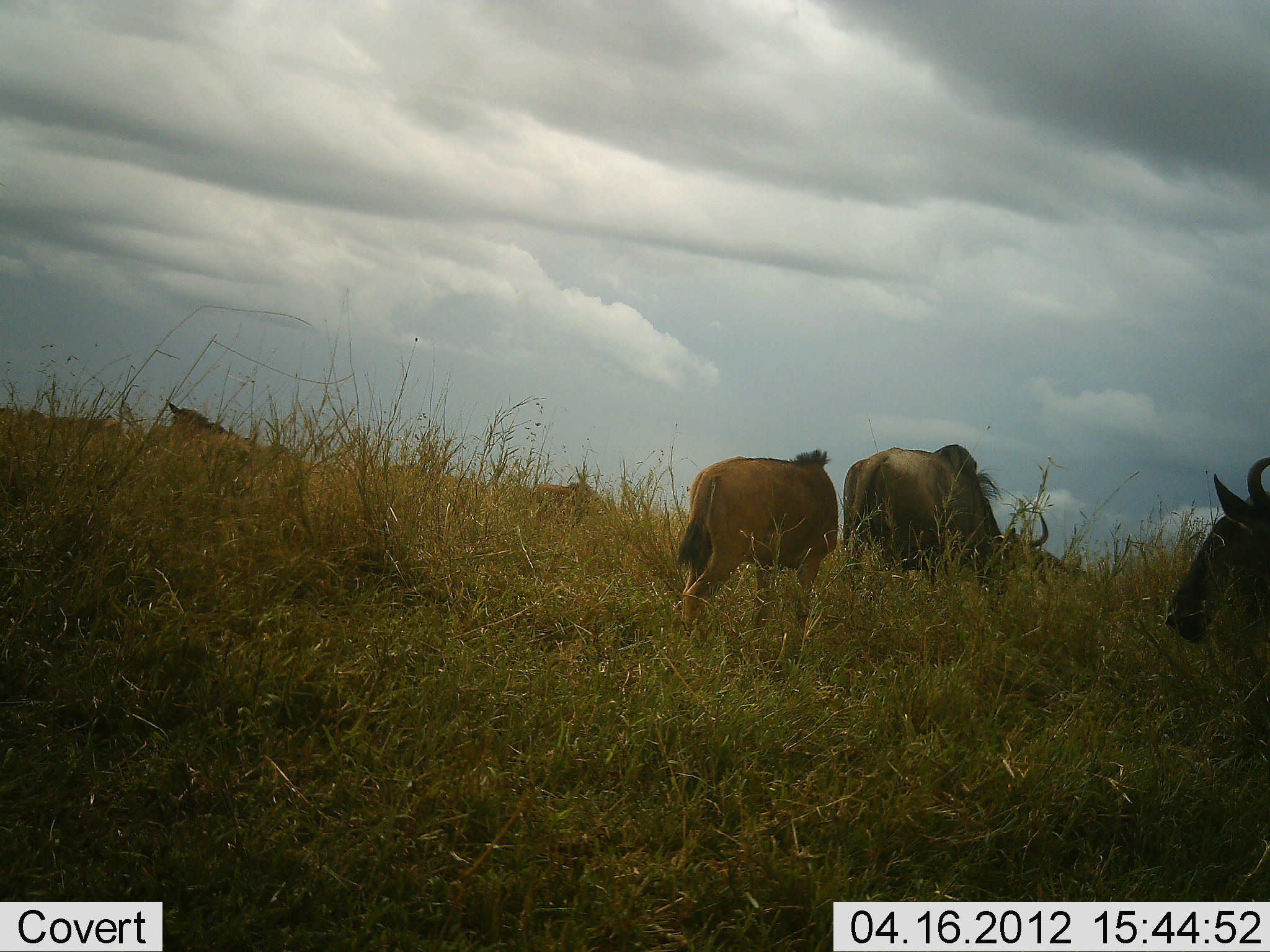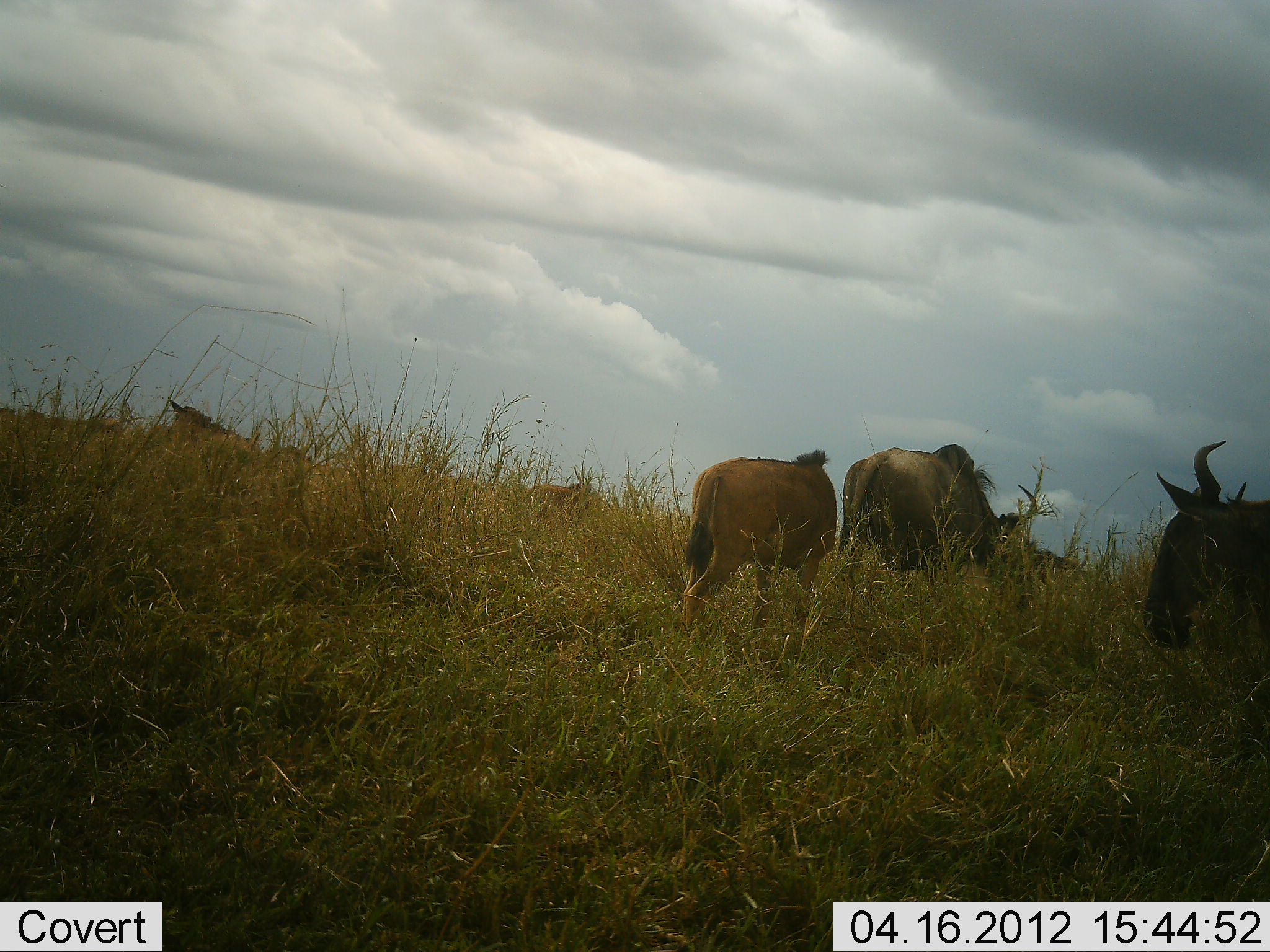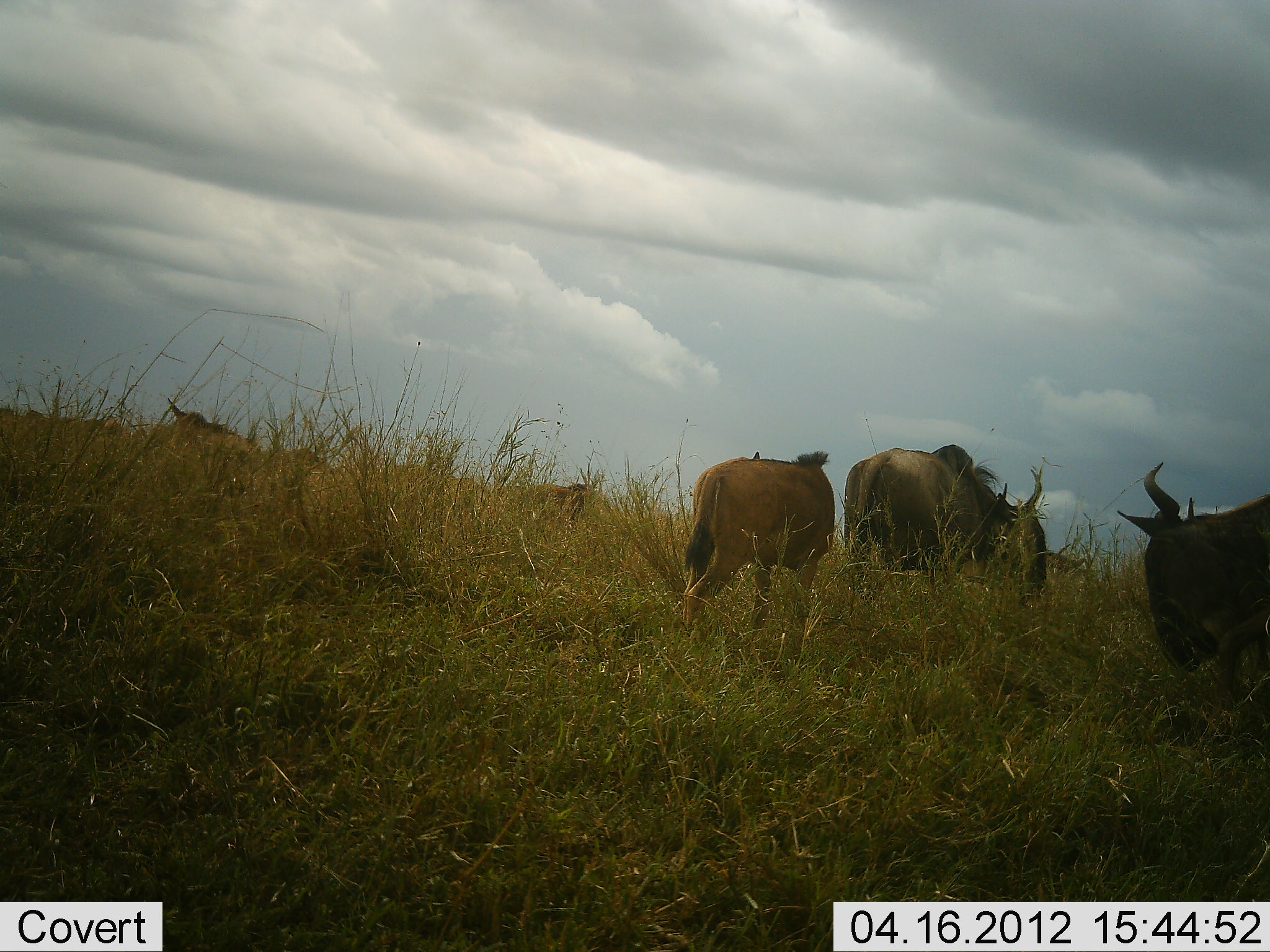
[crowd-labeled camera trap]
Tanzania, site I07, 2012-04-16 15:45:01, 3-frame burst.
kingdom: Animalia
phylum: Chordata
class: Mammalia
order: Artiodactyla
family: Bovidae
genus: Connochaetes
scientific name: Connochaetes taurinus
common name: blue wildebeest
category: wildebeest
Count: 5.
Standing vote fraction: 35%.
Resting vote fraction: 12%.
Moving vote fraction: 15%.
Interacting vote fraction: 0%.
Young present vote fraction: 35%.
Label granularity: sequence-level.